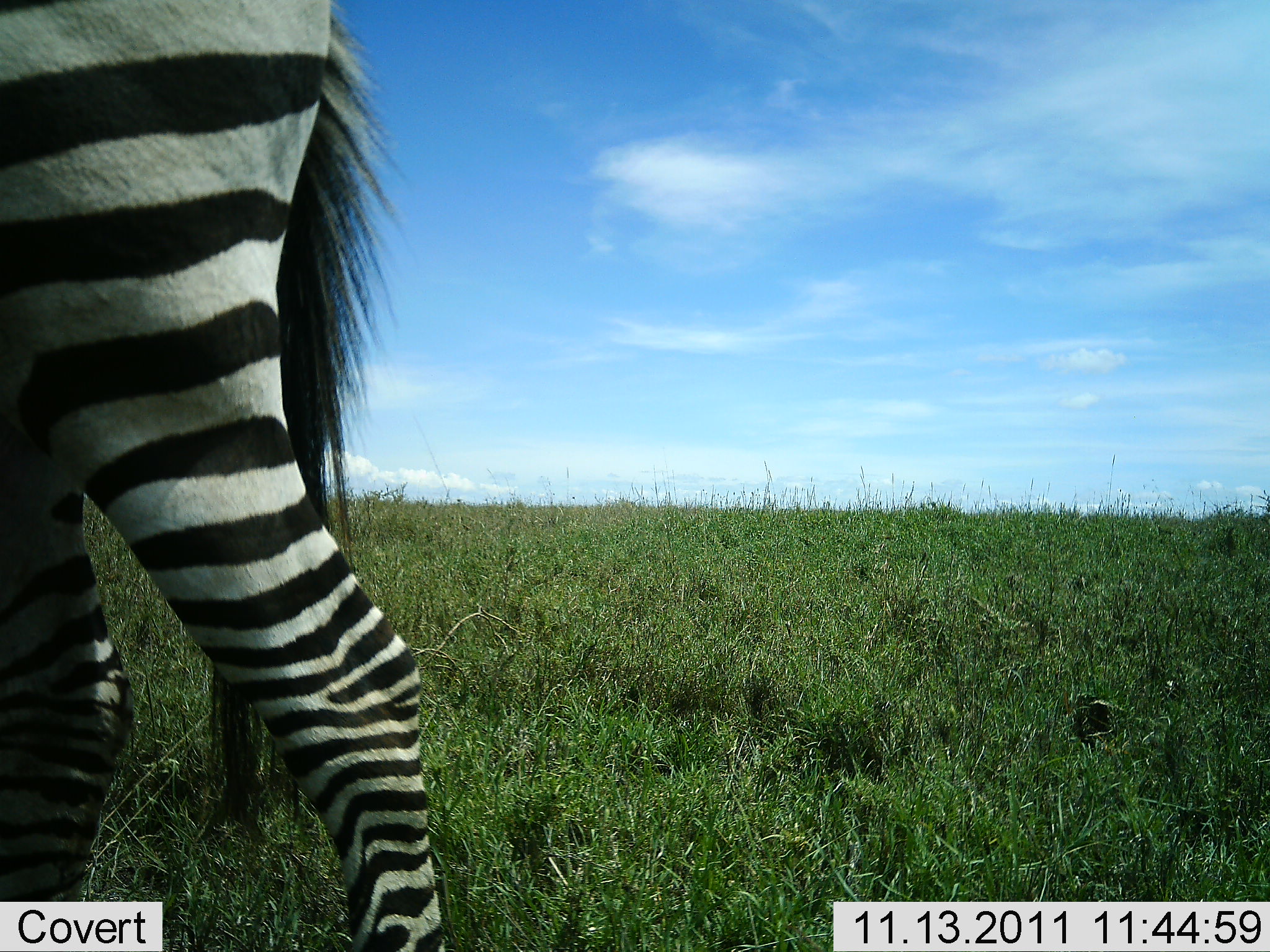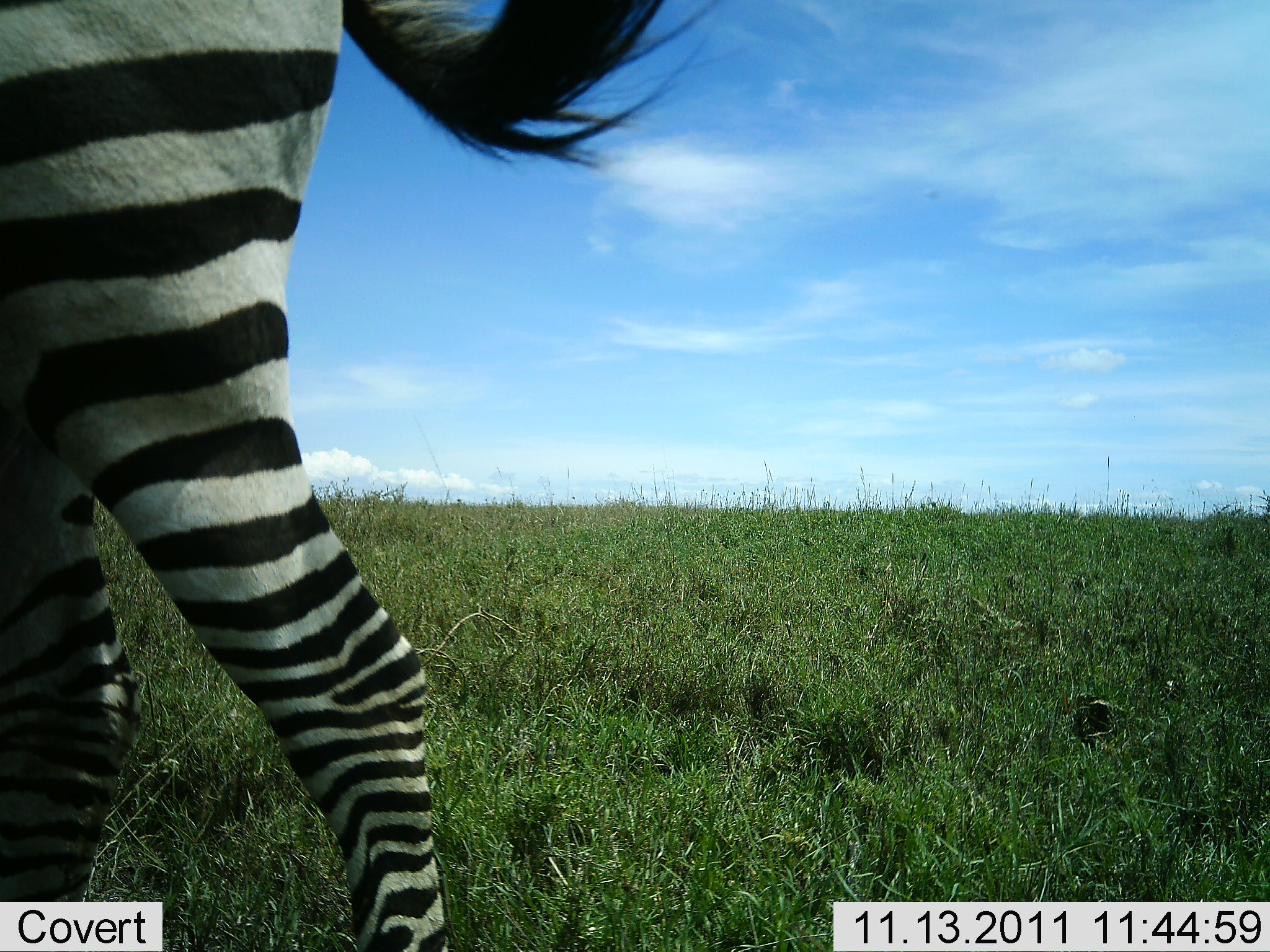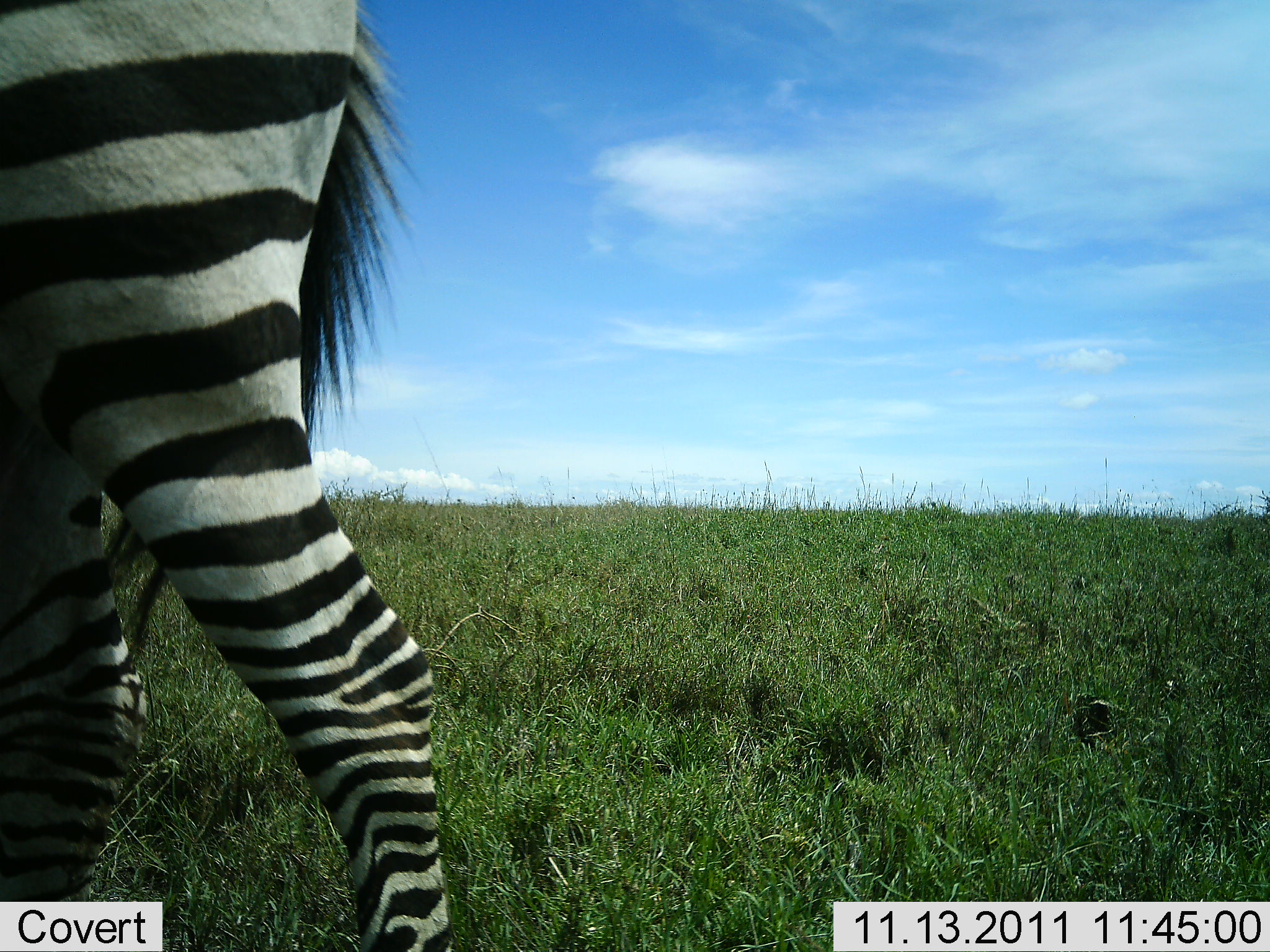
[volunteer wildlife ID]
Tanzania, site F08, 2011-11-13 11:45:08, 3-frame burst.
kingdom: Animalia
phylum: Chordata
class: Mammalia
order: Perissodactyla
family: Equidae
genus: Equus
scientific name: Equus quagga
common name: plains zebra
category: zebra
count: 1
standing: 69%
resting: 0%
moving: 25%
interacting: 0%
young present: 0%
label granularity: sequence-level